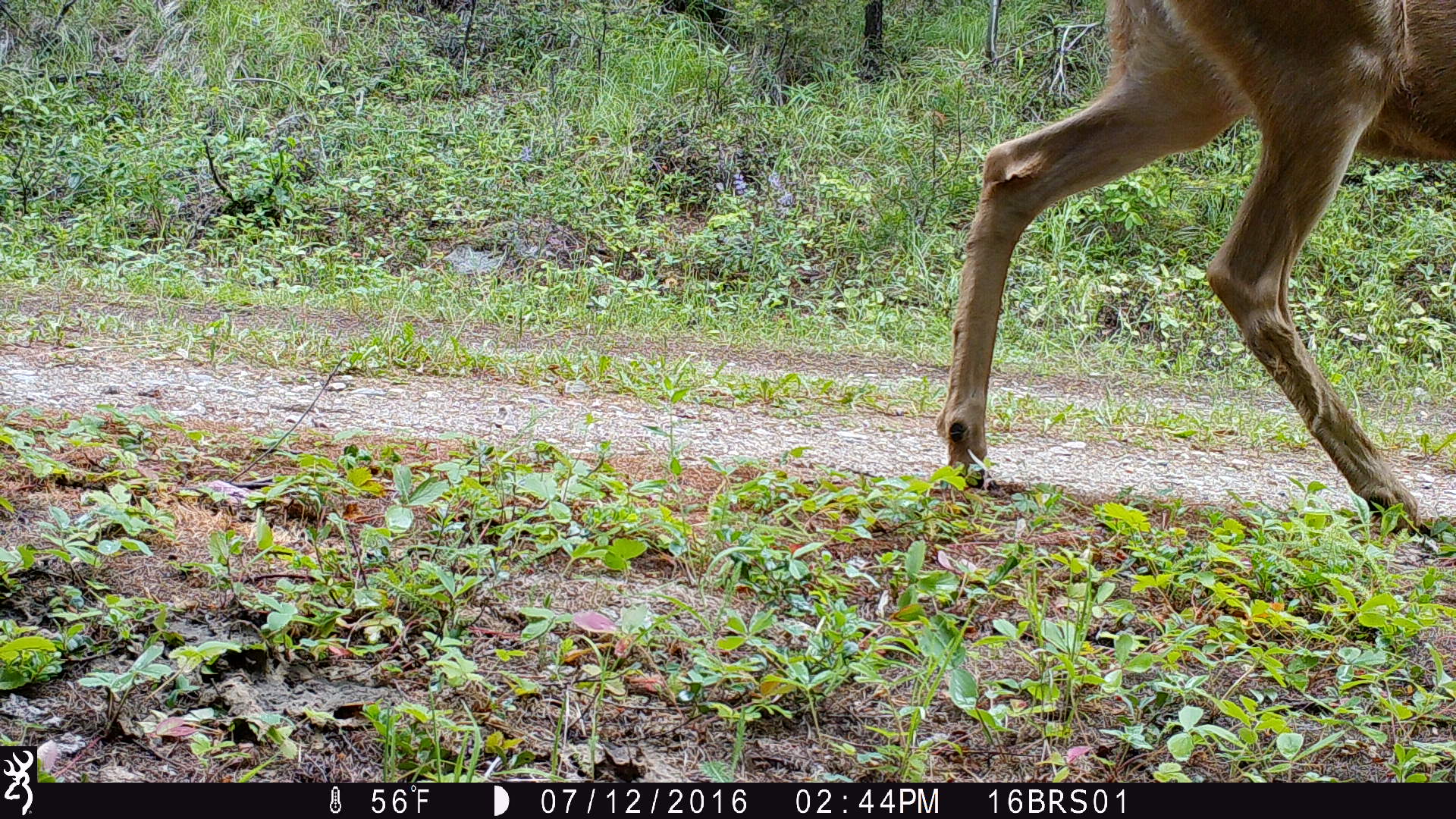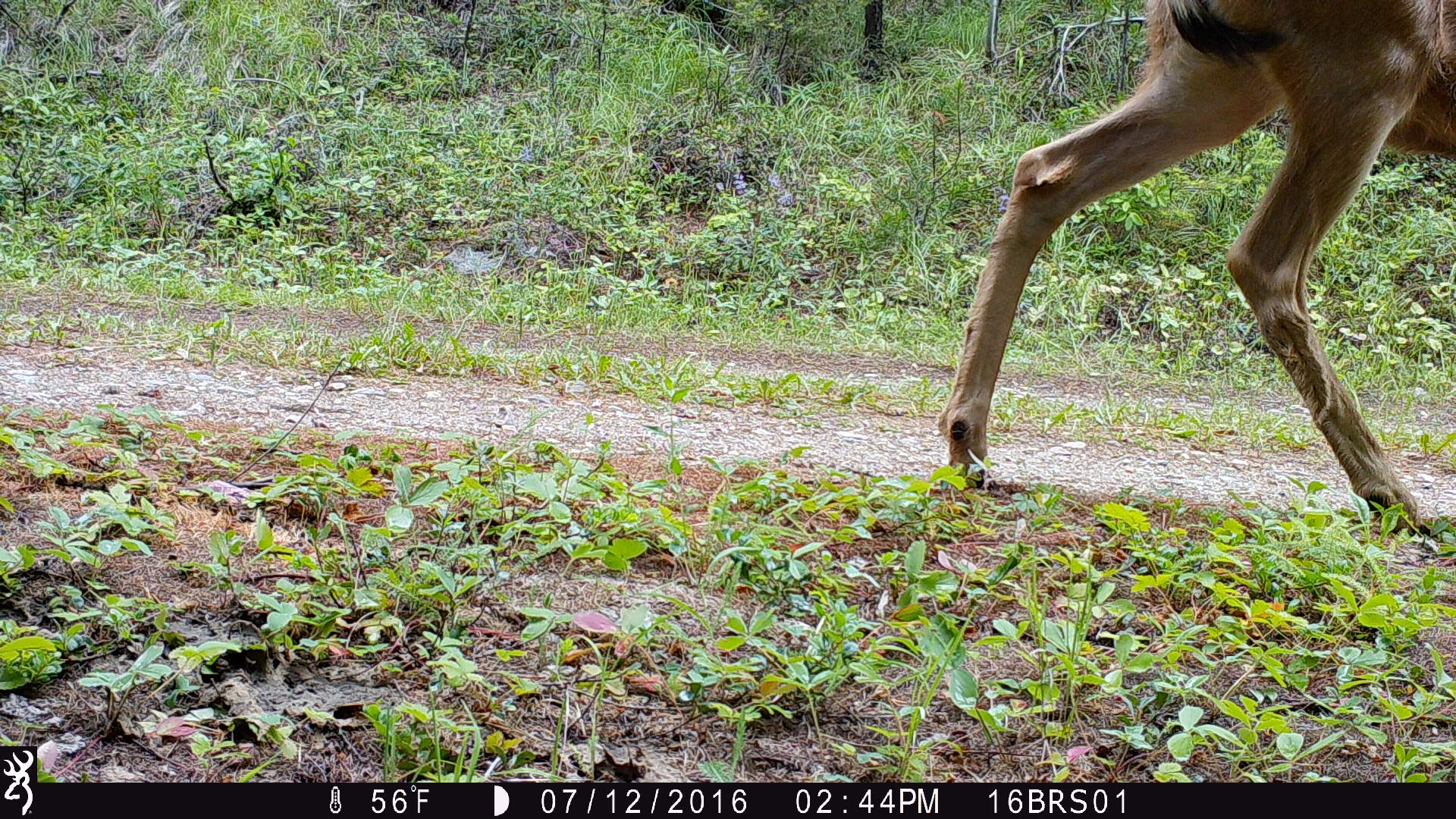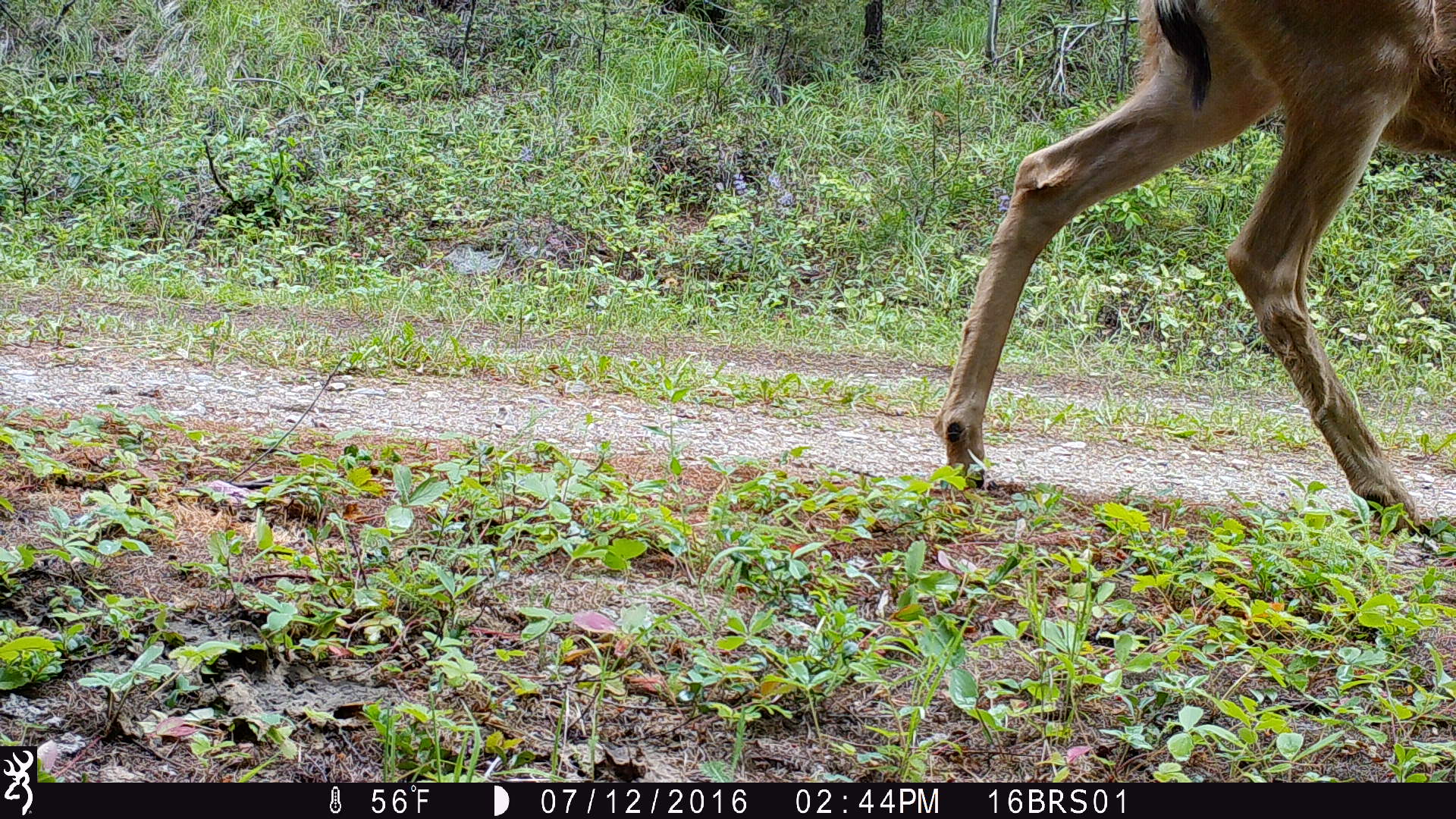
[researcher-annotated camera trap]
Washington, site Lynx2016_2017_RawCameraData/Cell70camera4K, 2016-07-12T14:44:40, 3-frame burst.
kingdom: Animalia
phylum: Chordata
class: Mammalia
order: Artiodactyla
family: Cervidae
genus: Odocoileus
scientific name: Odocoileus hemionus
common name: mule deer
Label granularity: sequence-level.